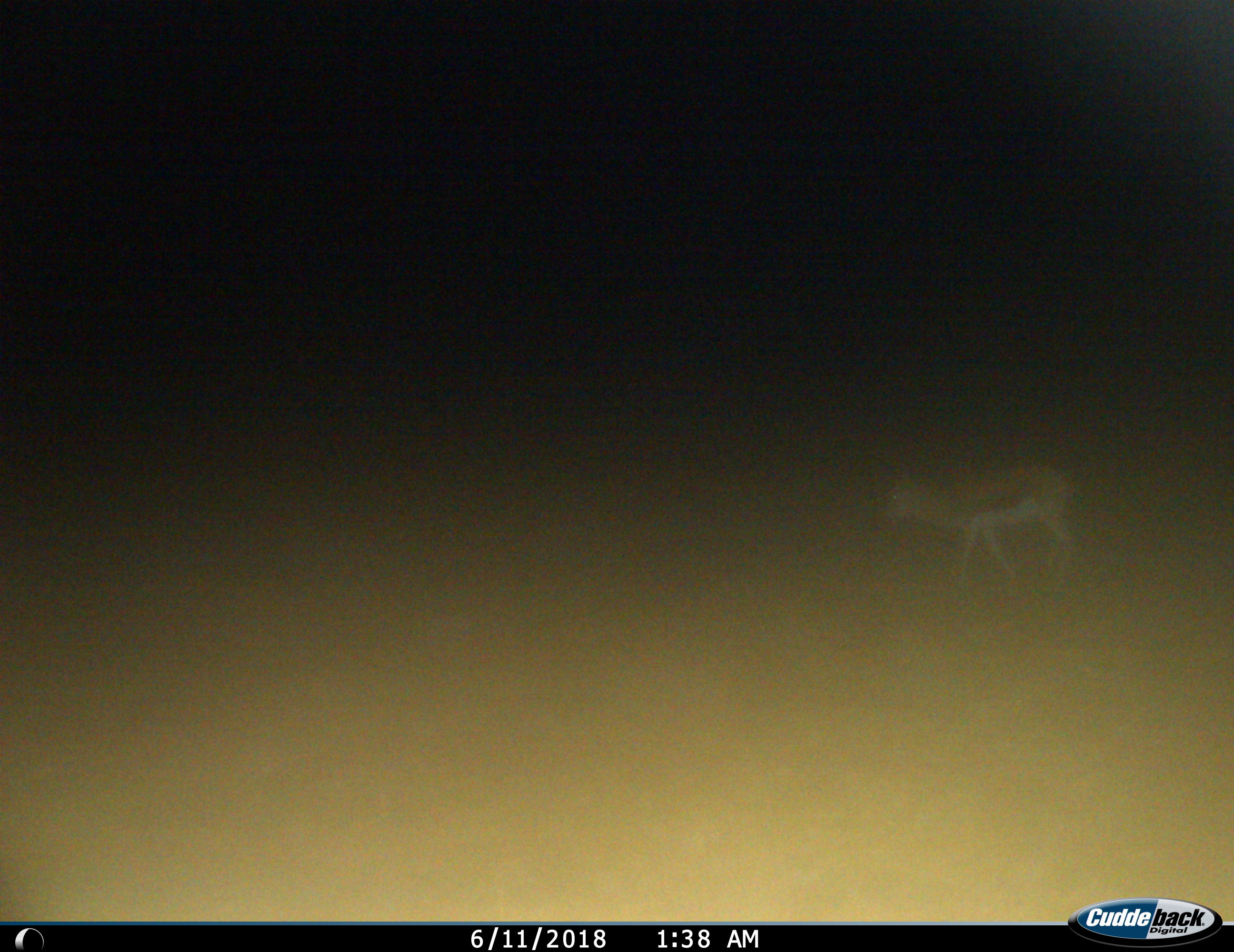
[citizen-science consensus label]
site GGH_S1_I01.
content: unidentified animal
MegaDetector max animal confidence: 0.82